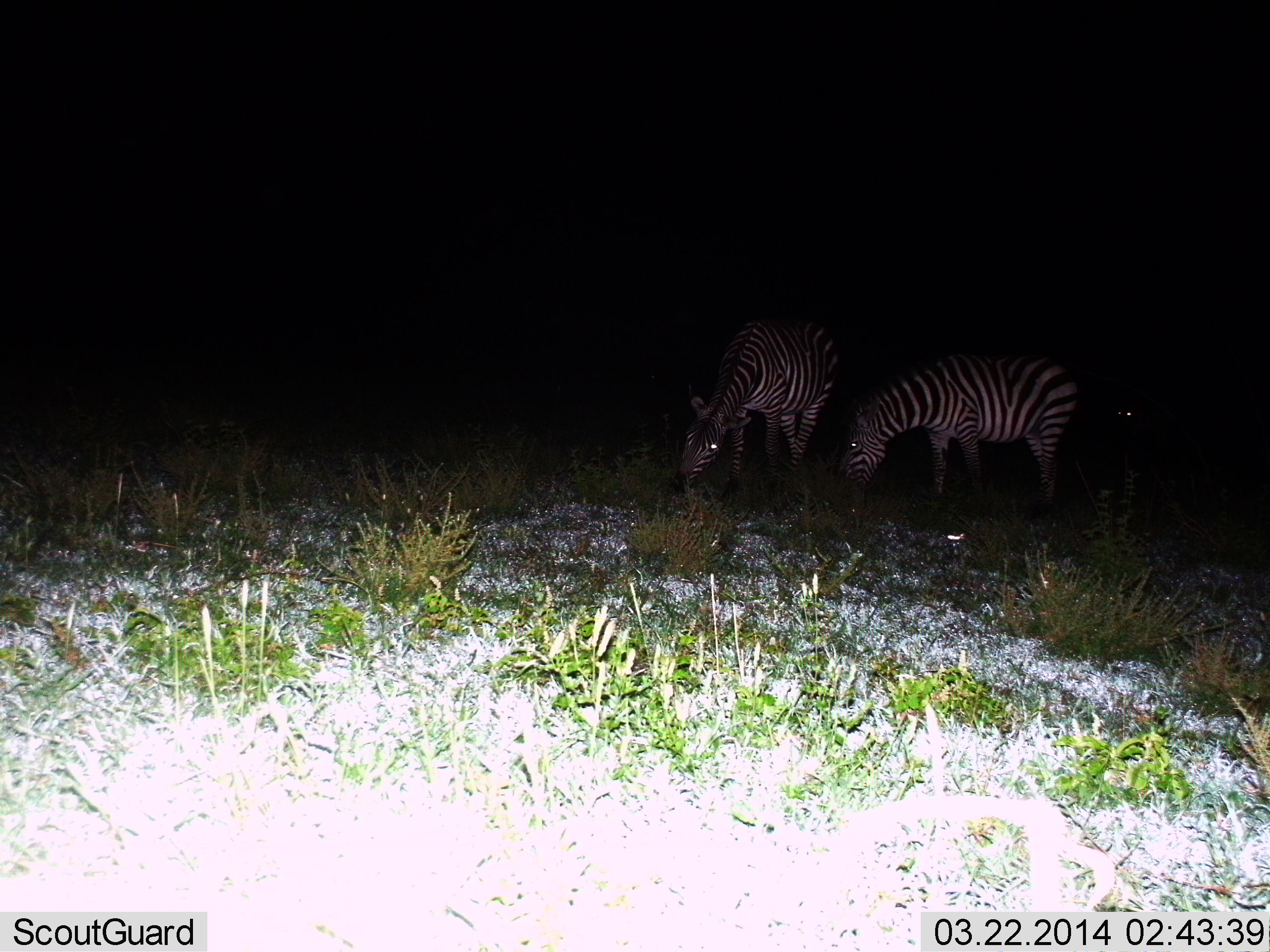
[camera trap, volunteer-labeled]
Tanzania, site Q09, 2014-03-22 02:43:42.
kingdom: Animalia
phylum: Chordata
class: Mammalia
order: Perissodactyla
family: Equidae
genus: Equus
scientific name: Equus quagga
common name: plains zebra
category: zebra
Zebra (plains zebra) (Equus quagga), count 3. Behavior (volunteer vote fractions): standing 10%, resting 0%, moving 0%, interacting 0%. Young present (vote fraction): 0%. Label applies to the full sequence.